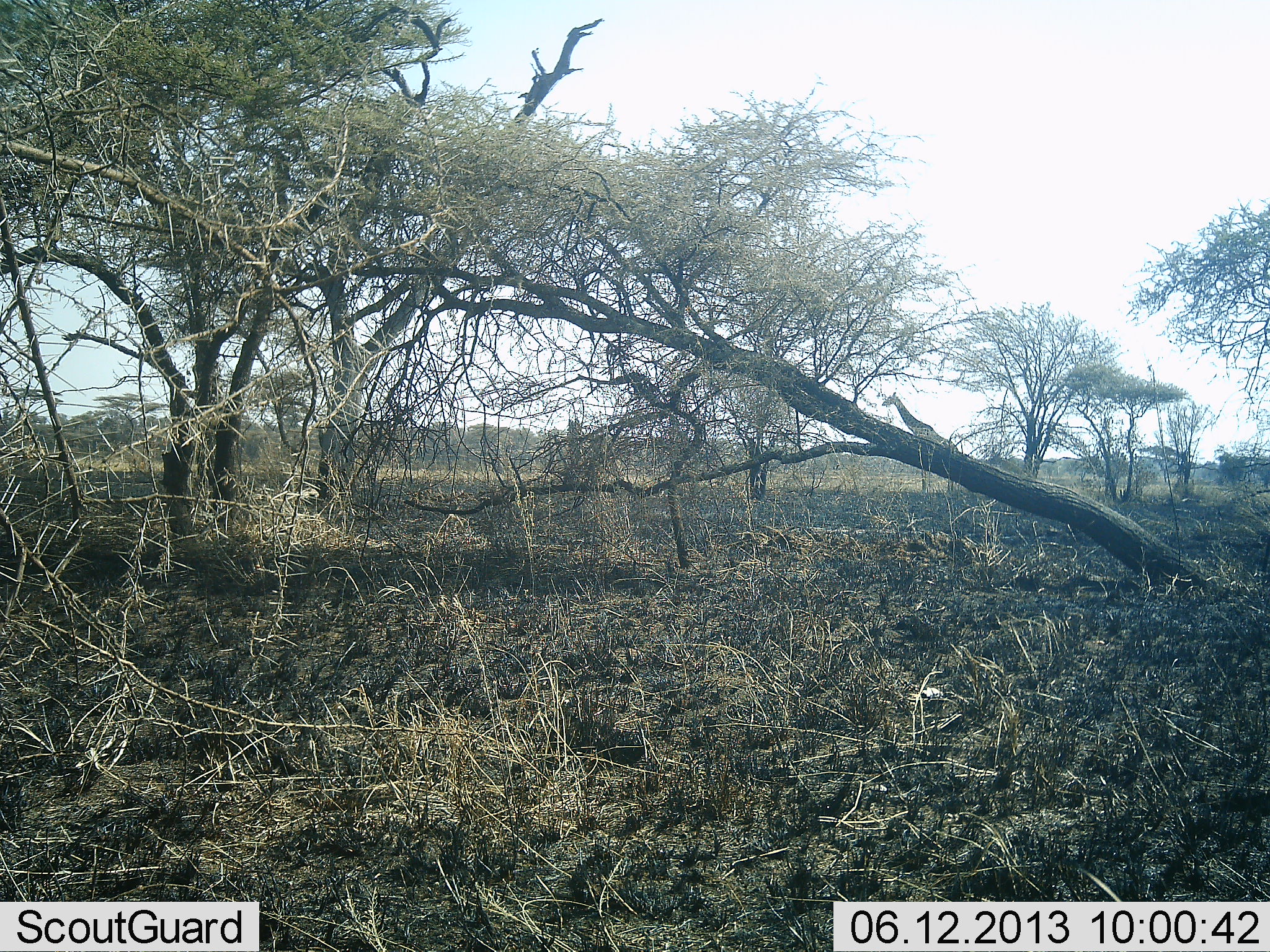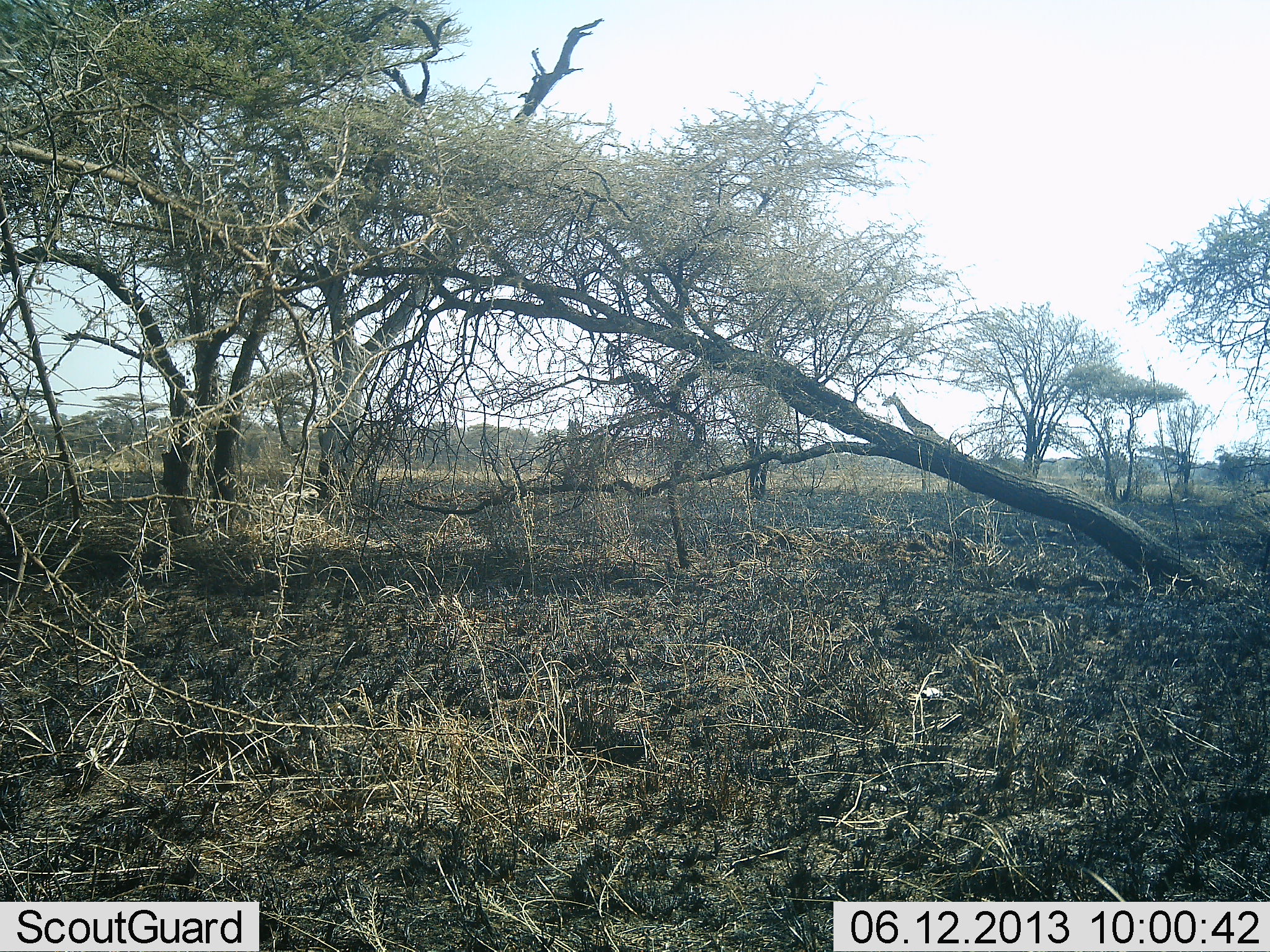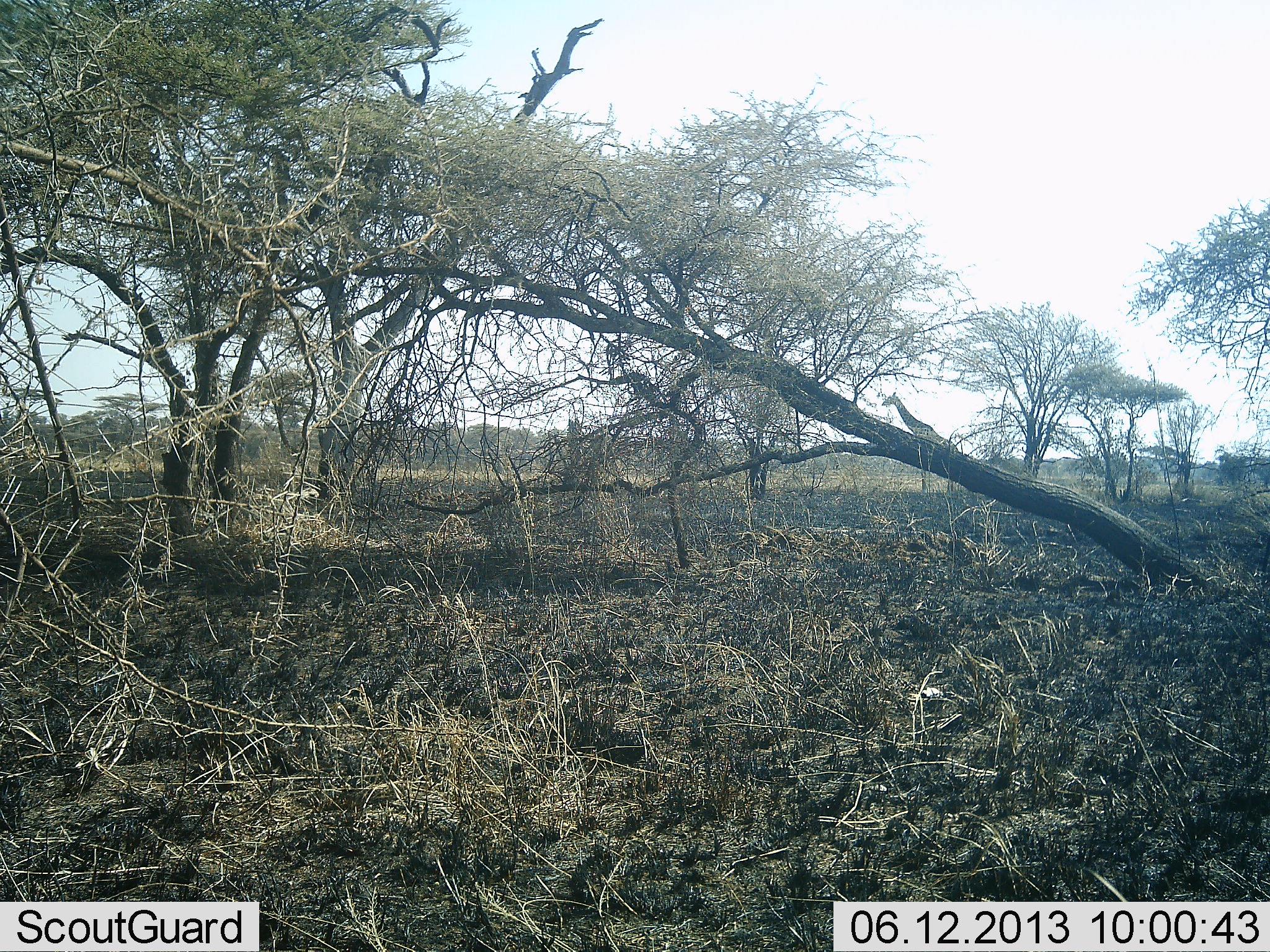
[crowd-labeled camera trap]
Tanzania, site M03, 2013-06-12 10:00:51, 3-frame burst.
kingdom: Animalia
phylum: Chordata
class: Mammalia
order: Artiodactyla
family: Giraffidae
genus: Giraffa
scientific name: Giraffa camelopardalis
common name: giraffe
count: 1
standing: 90%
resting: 0%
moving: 10%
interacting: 0%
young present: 0%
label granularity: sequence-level